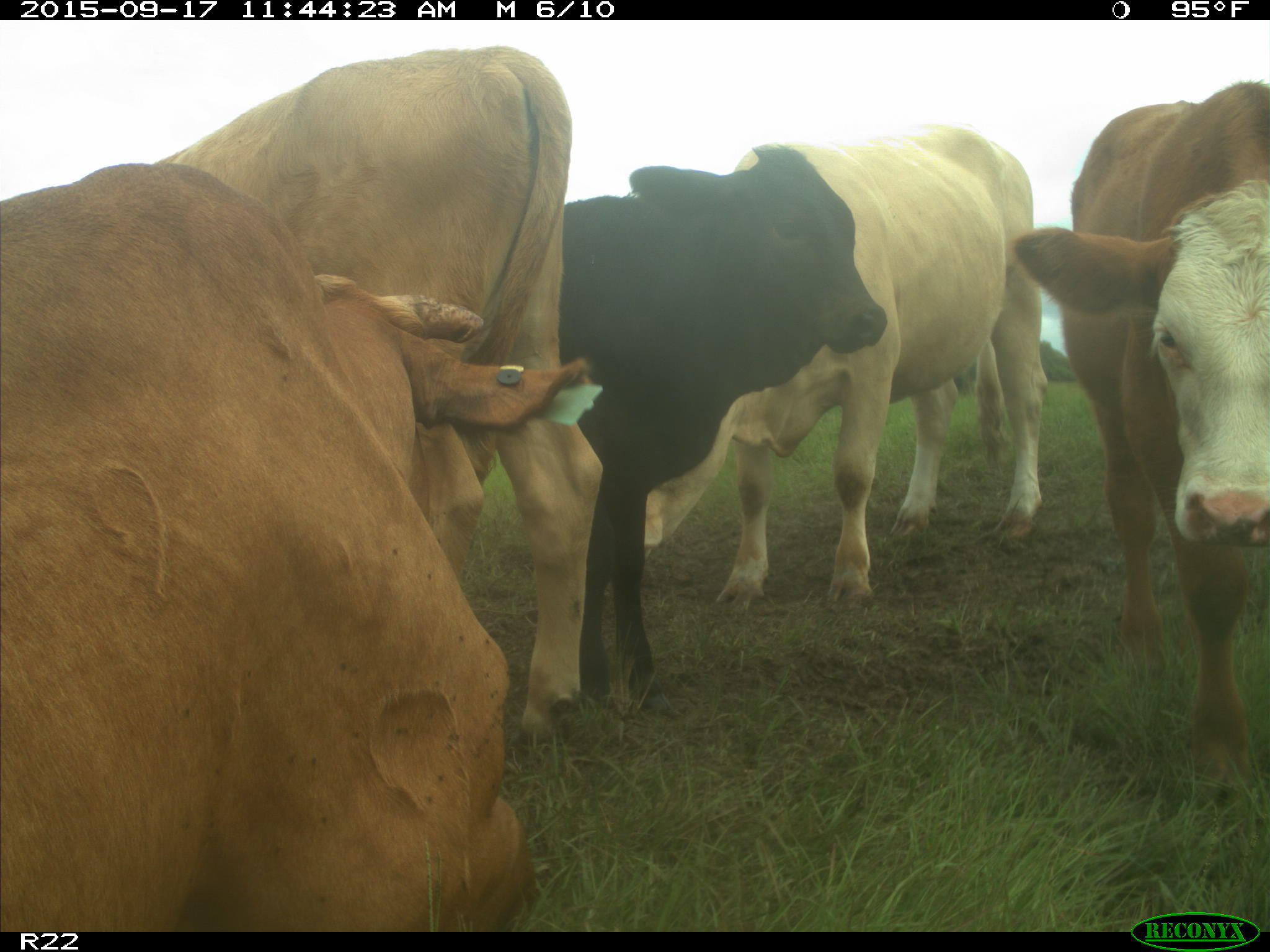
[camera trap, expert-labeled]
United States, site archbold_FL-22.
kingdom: Animalia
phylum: Chordata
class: Mammalia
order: Artiodactyla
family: Bovidae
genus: Bos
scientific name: Bos taurus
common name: domestic cow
Bos taurus (domestic cow).